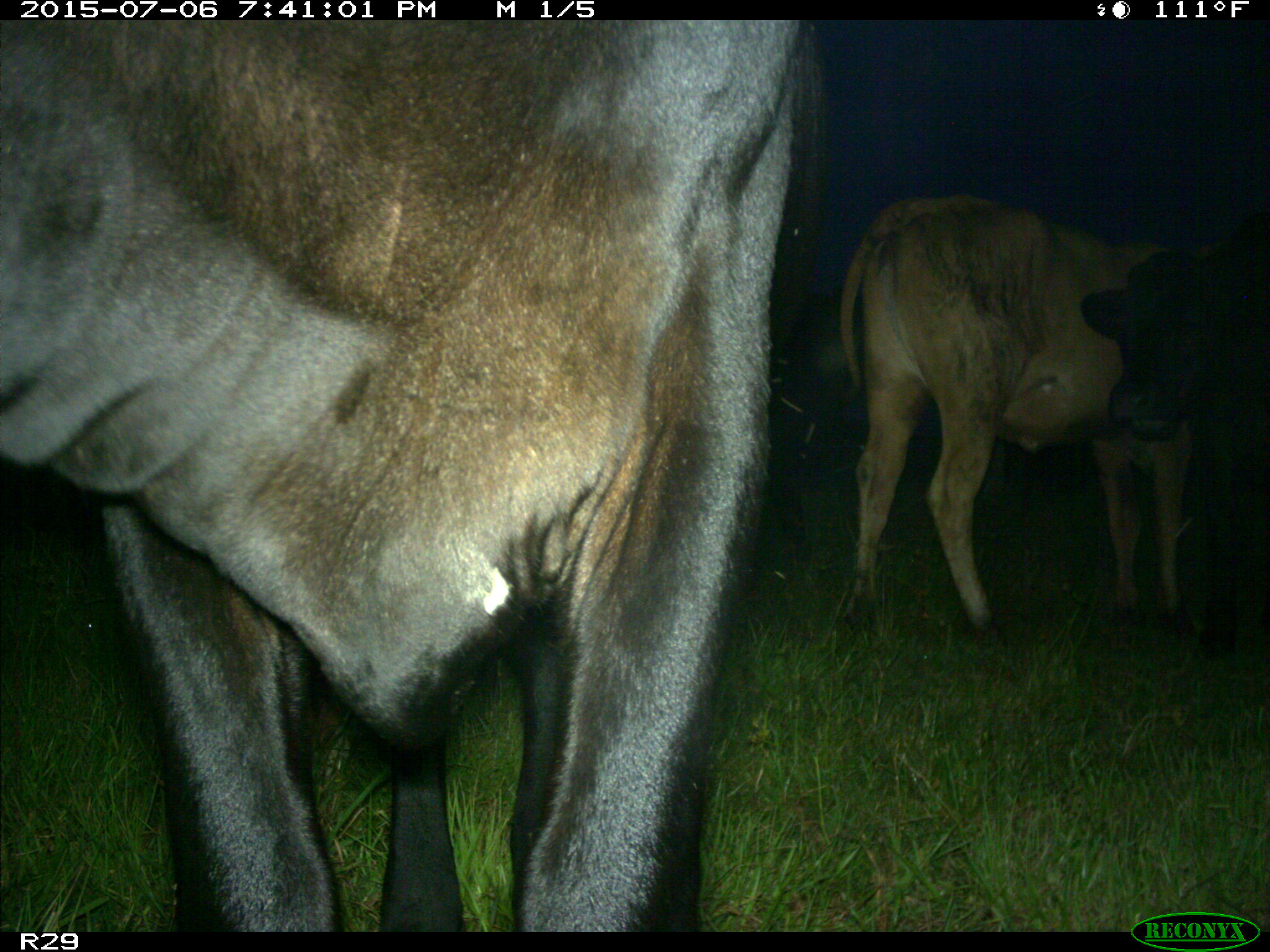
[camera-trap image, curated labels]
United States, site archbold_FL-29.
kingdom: Animalia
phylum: Chordata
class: Mammalia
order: Artiodactyla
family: Bovidae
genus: Bos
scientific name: Bos taurus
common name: domestic cow